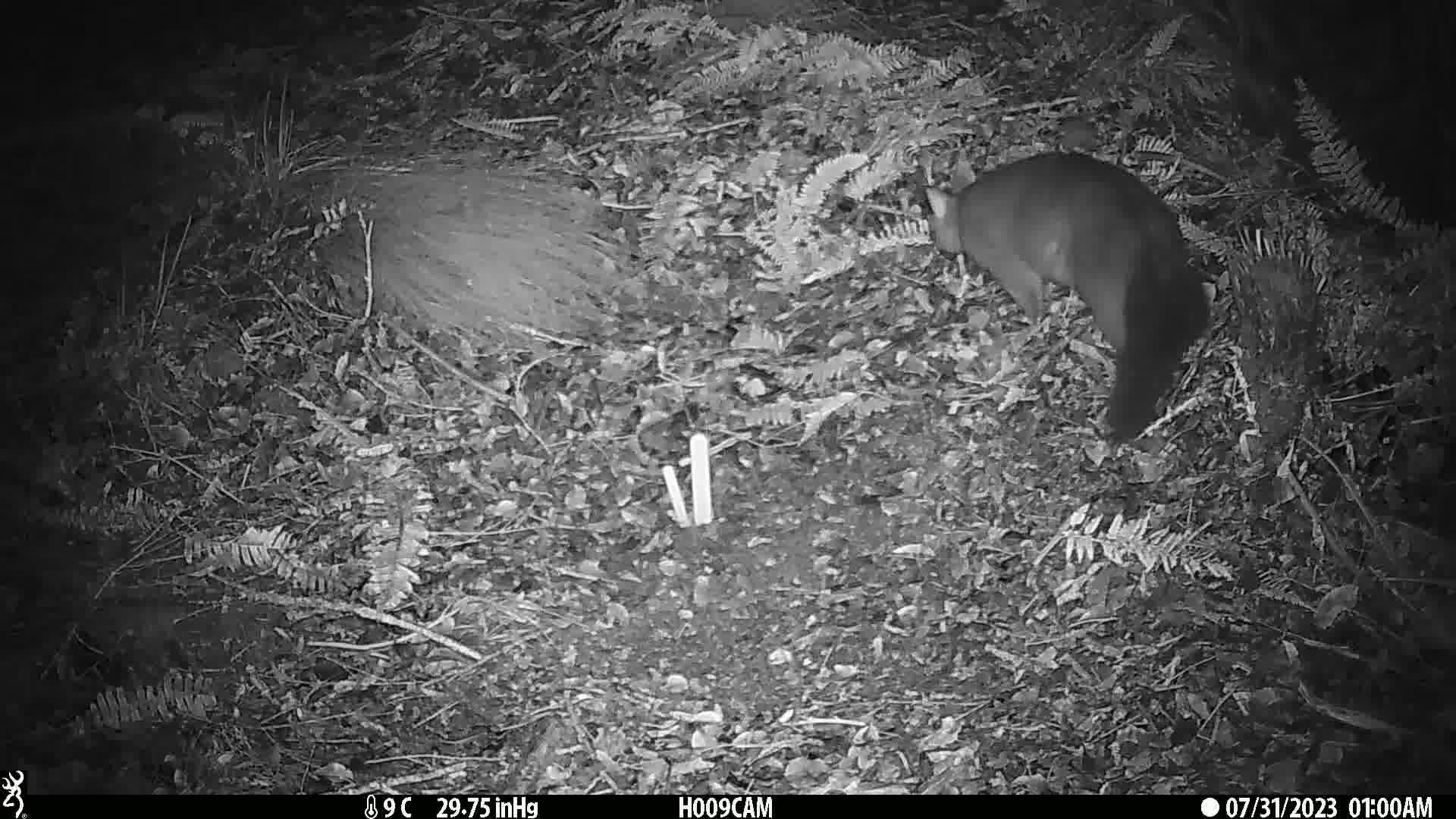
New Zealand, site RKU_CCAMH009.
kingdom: Animalia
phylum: Chordata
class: Mammalia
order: Diprotodontia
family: Phalangeridae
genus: Trichosurus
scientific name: Trichosurus vulpecula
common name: common brushtail possum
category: possum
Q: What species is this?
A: Possum (common brushtail possum) (Trichosurus vulpecula).